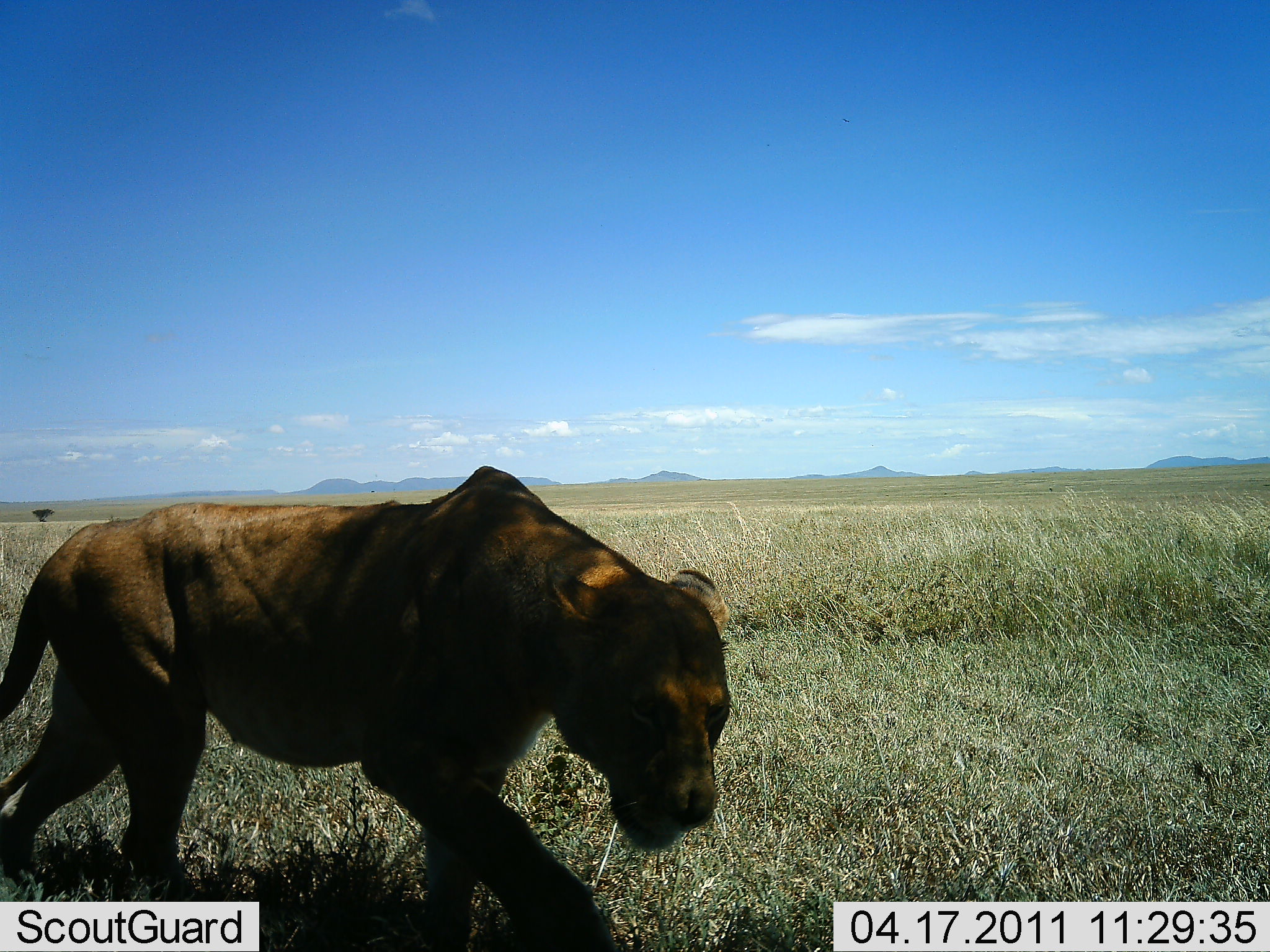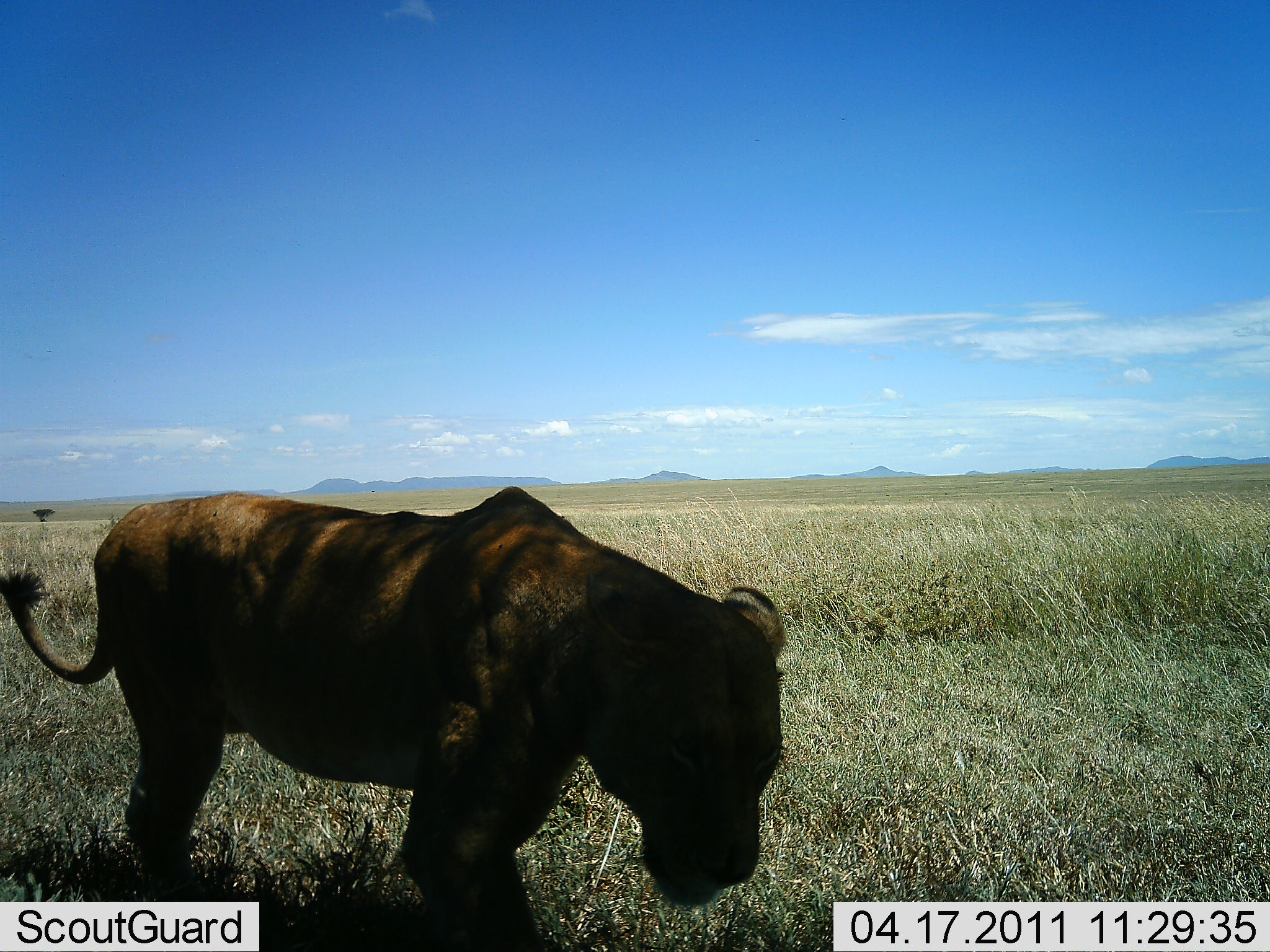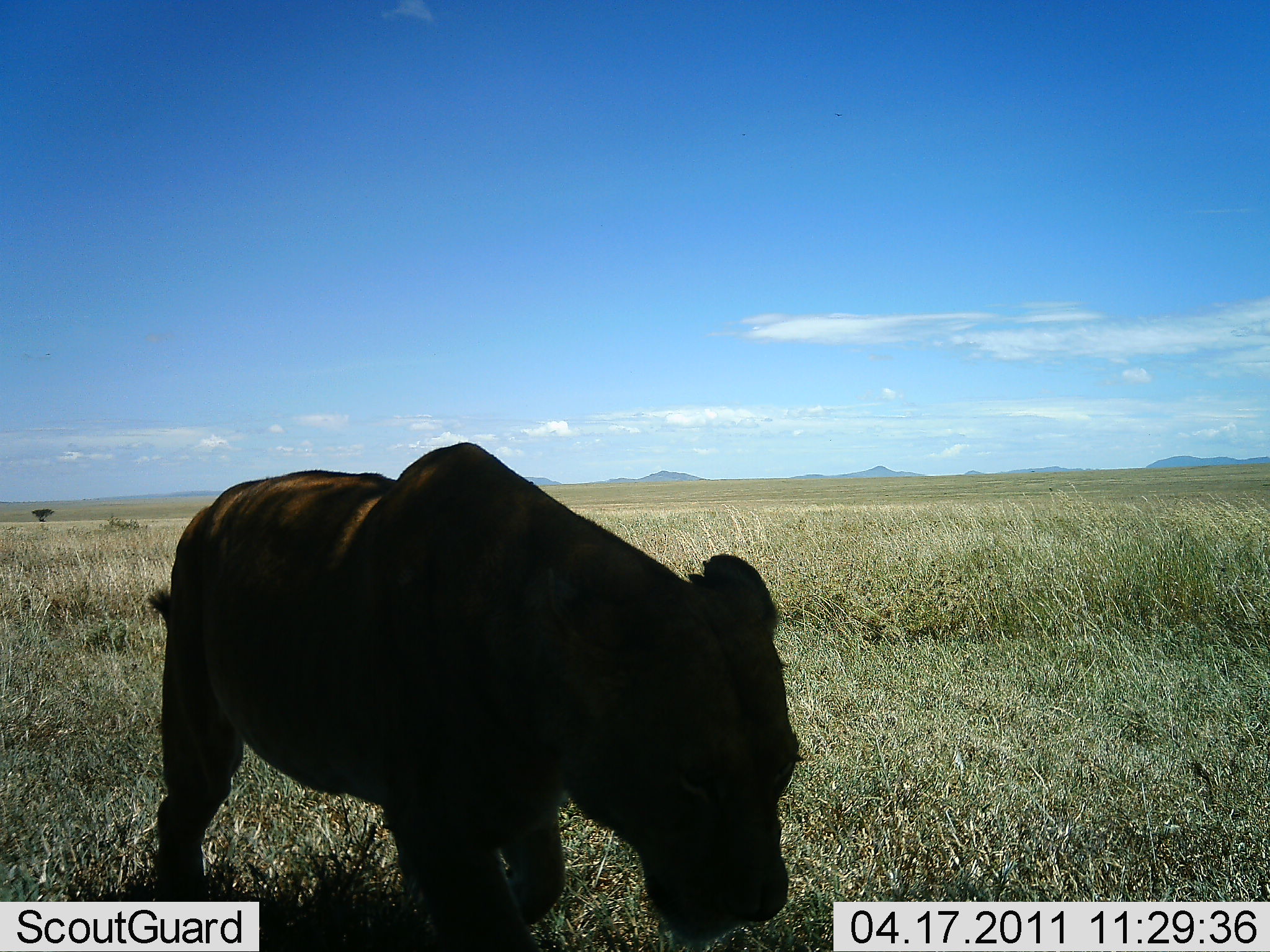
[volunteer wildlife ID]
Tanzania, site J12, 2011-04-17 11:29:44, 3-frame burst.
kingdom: Animalia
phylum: Chordata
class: Mammalia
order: Carnivora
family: Felidae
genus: Panthera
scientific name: Panthera leo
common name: lion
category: lionfemale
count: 1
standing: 27%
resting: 0%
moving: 64%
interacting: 9%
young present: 0%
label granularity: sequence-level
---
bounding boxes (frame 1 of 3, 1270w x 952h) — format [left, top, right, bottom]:
animal: [0, 465, 733, 952]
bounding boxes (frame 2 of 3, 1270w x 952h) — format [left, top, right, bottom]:
animal: [0, 484, 788, 952]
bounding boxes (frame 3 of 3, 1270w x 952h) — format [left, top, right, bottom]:
animal: [143, 441, 809, 952]